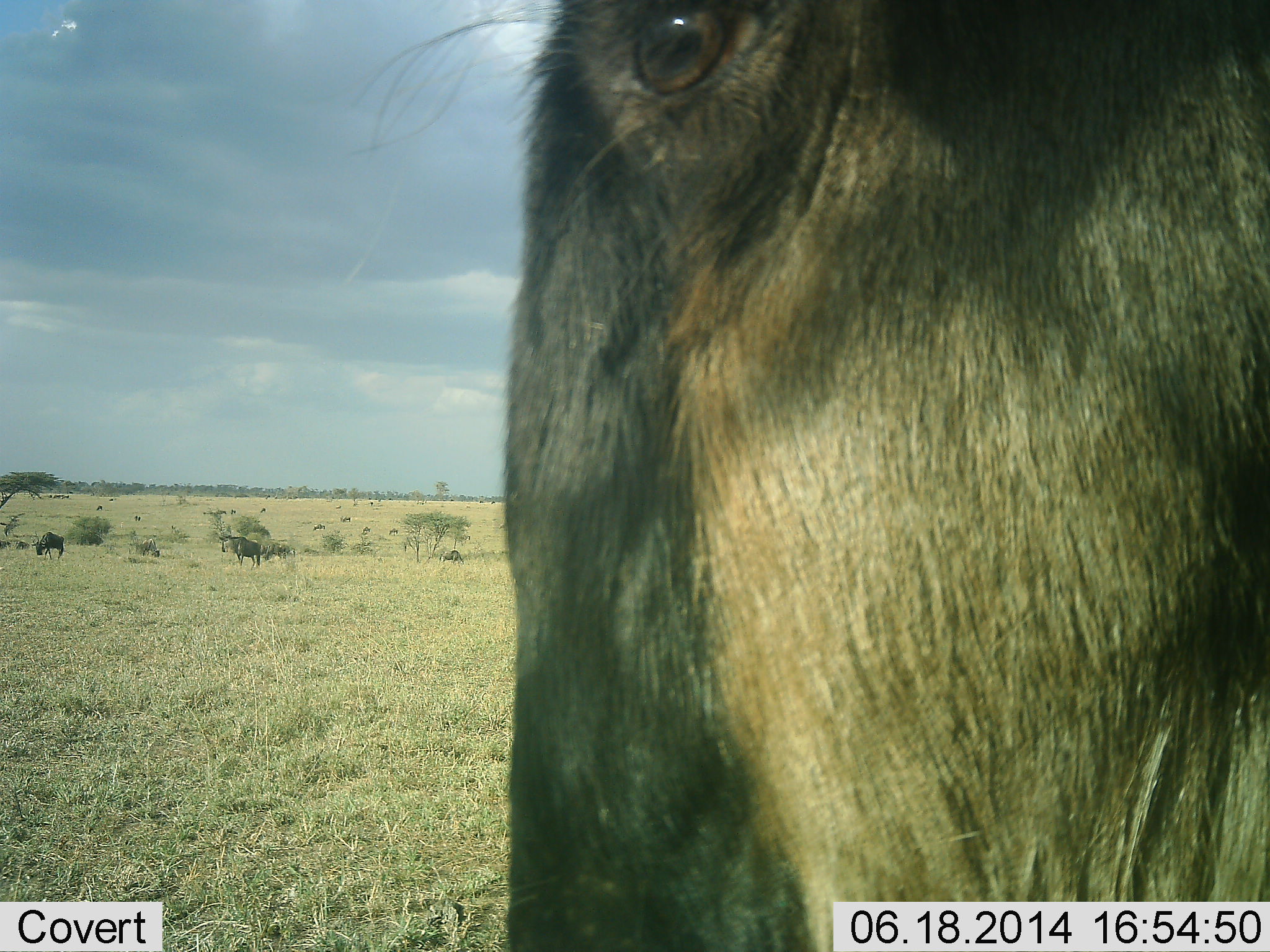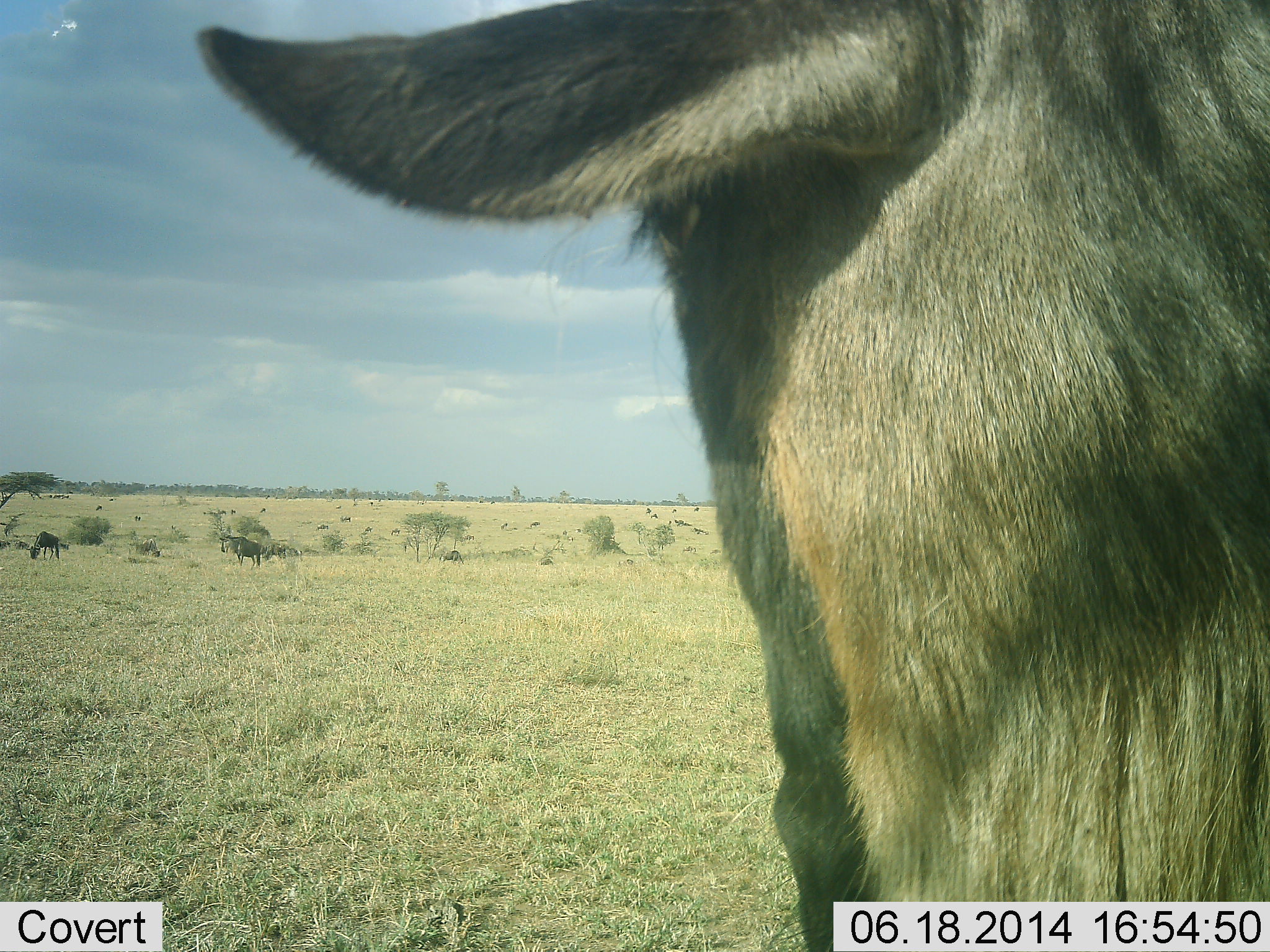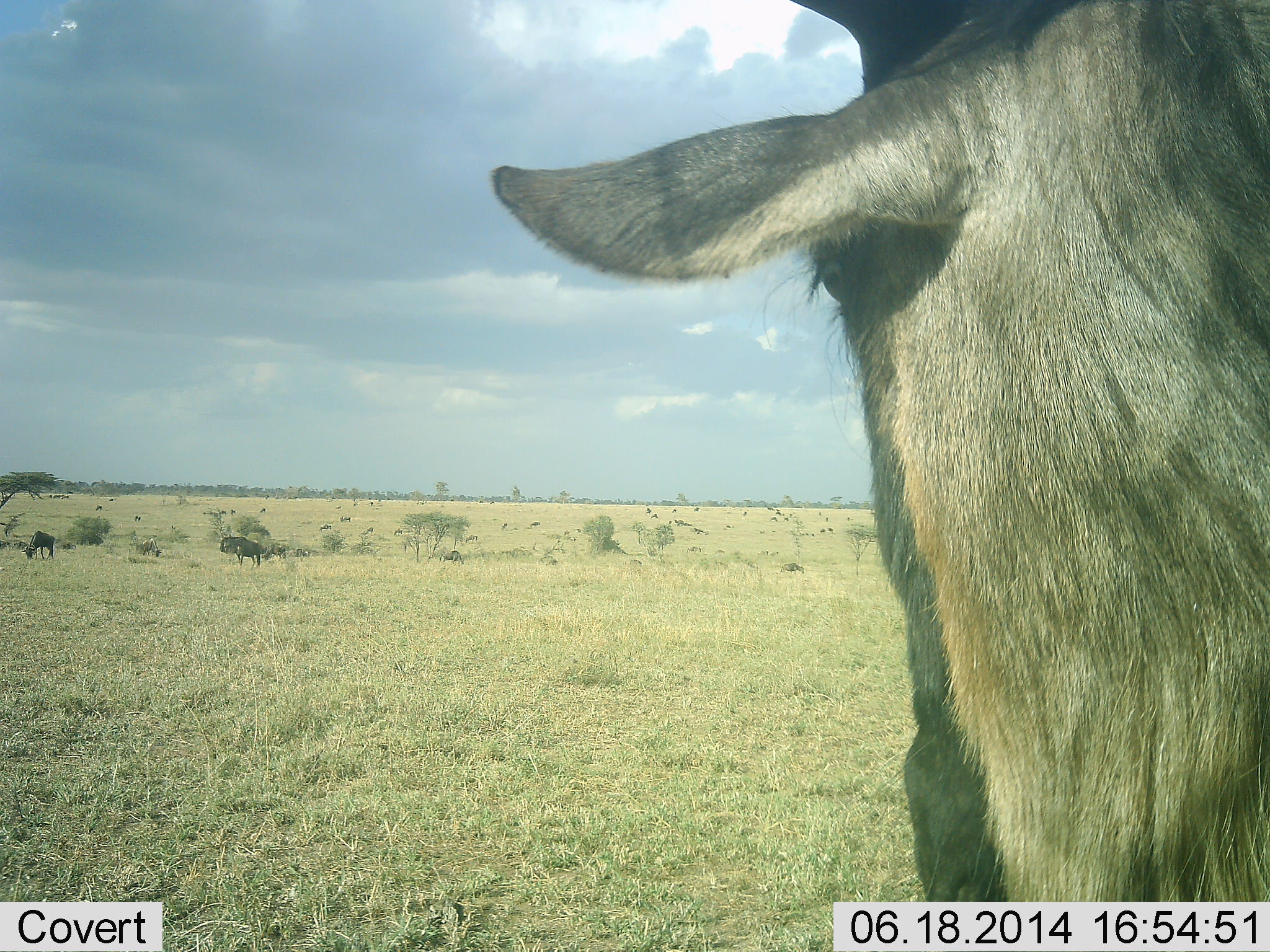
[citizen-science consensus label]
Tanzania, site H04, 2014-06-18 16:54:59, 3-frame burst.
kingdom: Animalia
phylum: Chordata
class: Mammalia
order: Artiodactyla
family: Bovidae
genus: Connochaetes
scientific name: Connochaetes taurinus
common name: blue wildebeest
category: wildebeest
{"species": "wildebeest (blue wildebeest) (Connochaetes taurinus)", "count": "3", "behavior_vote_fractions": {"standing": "90%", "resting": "0%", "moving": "30%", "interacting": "0%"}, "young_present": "0%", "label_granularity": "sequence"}